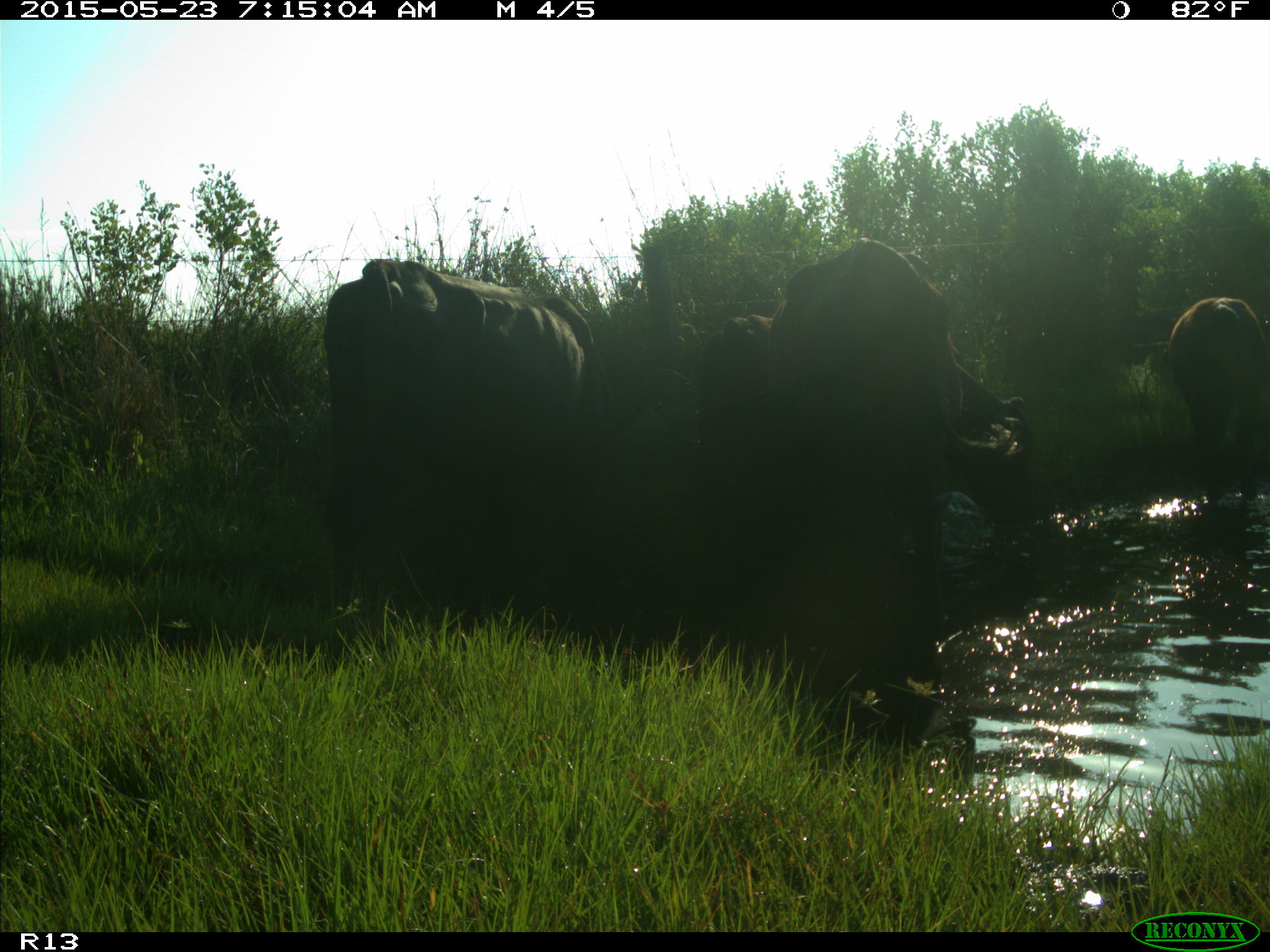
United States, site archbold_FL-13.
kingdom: Animalia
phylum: Chordata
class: Mammalia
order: Artiodactyla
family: Bovidae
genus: Bos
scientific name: Bos taurus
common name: domestic cow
Bos taurus (domestic cow).